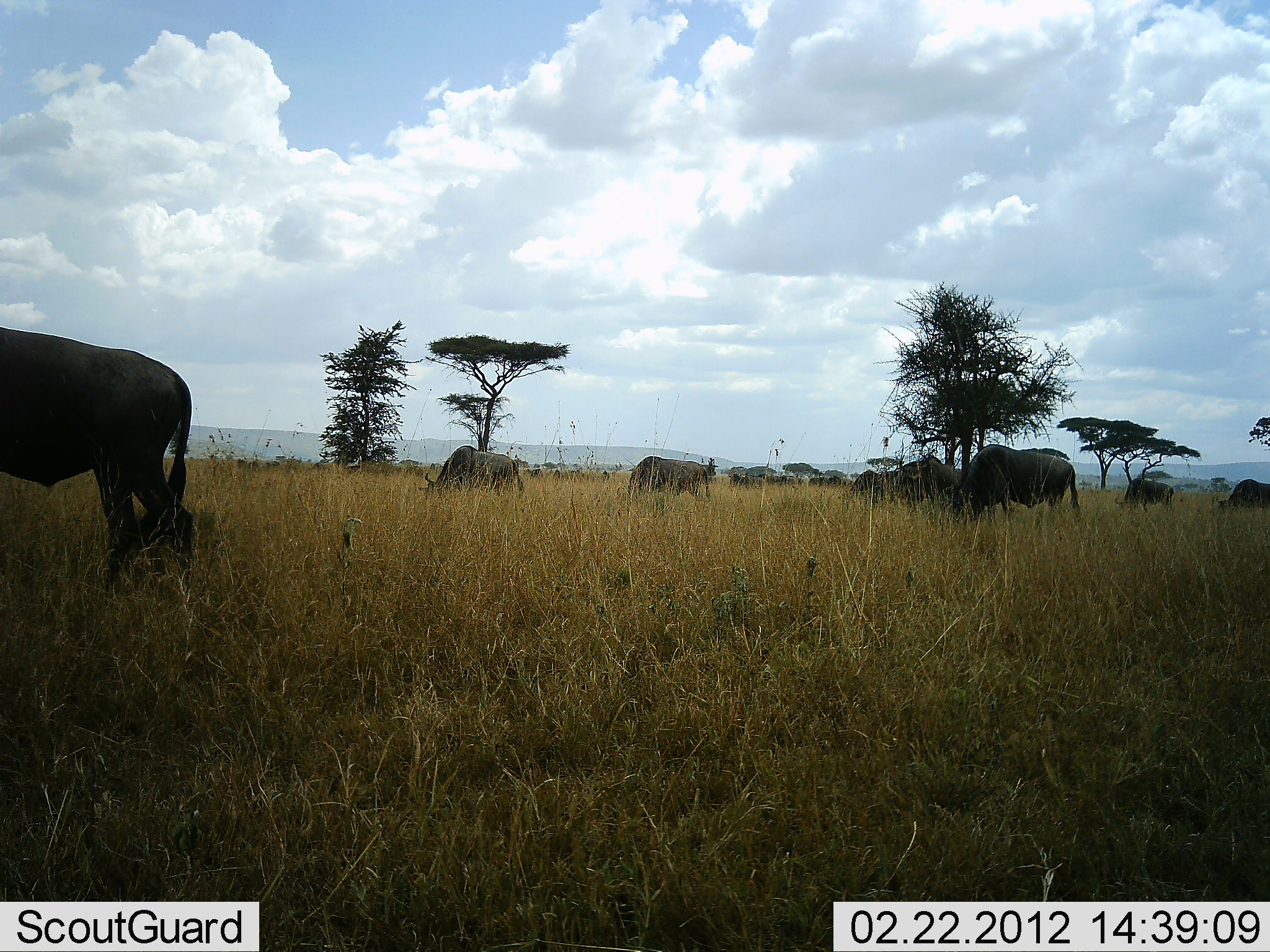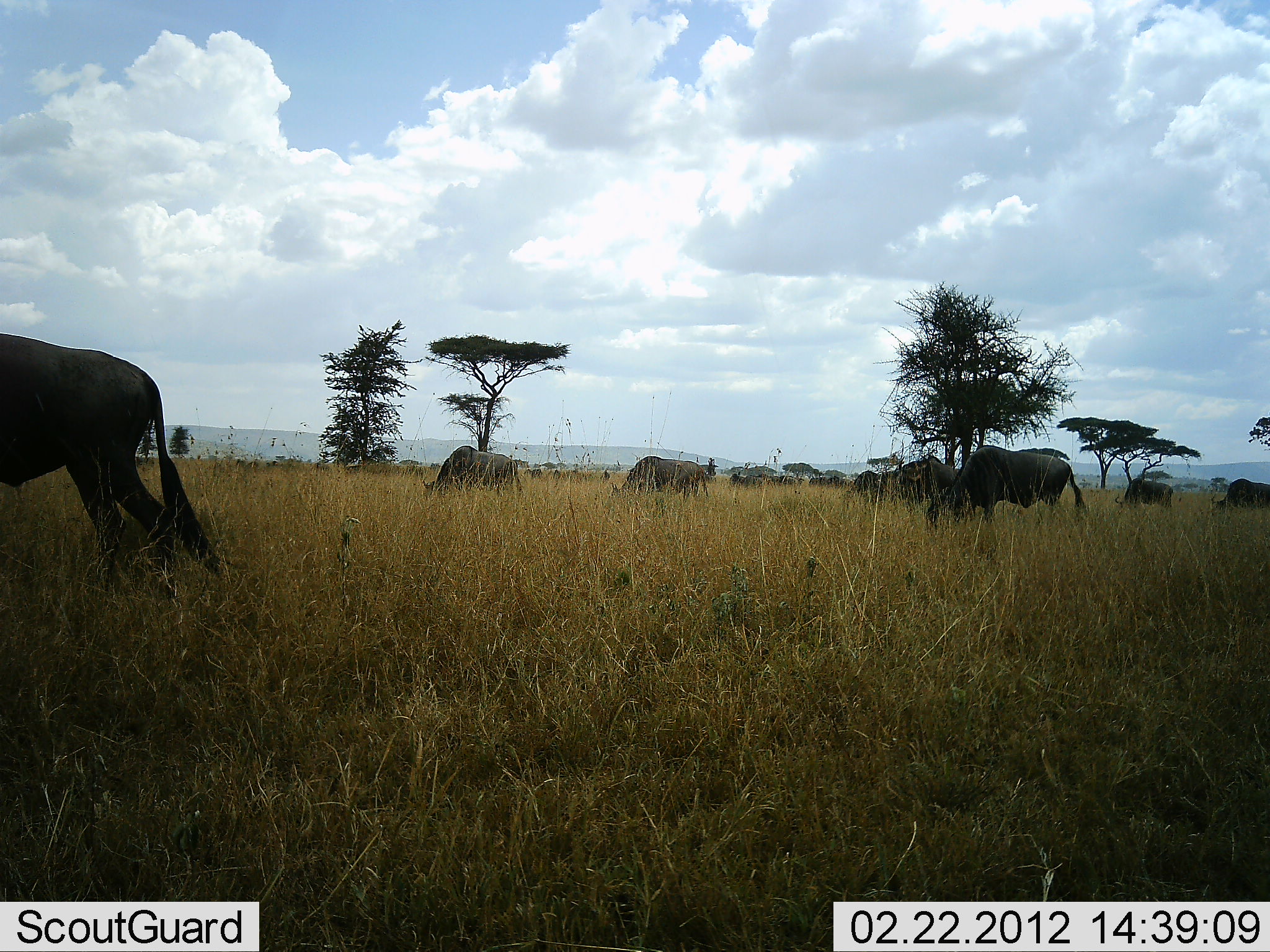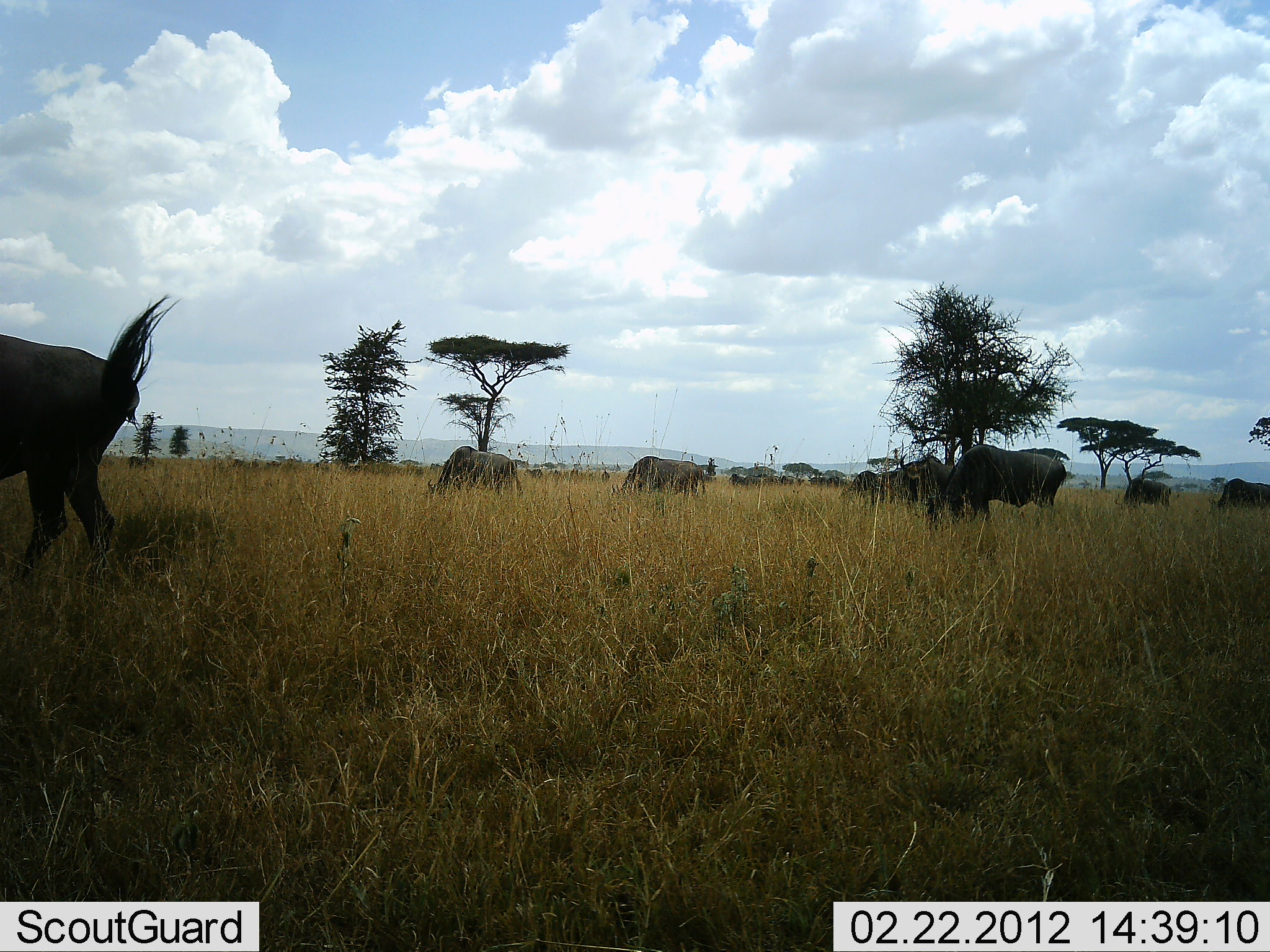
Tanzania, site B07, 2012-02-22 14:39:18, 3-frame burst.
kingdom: Animalia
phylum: Chordata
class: Mammalia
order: Artiodactyla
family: Bovidae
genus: Connochaetes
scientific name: Connochaetes taurinus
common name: blue wildebeest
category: wildebeest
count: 11-50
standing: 21%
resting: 0%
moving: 14%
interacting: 0%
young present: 0%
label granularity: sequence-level